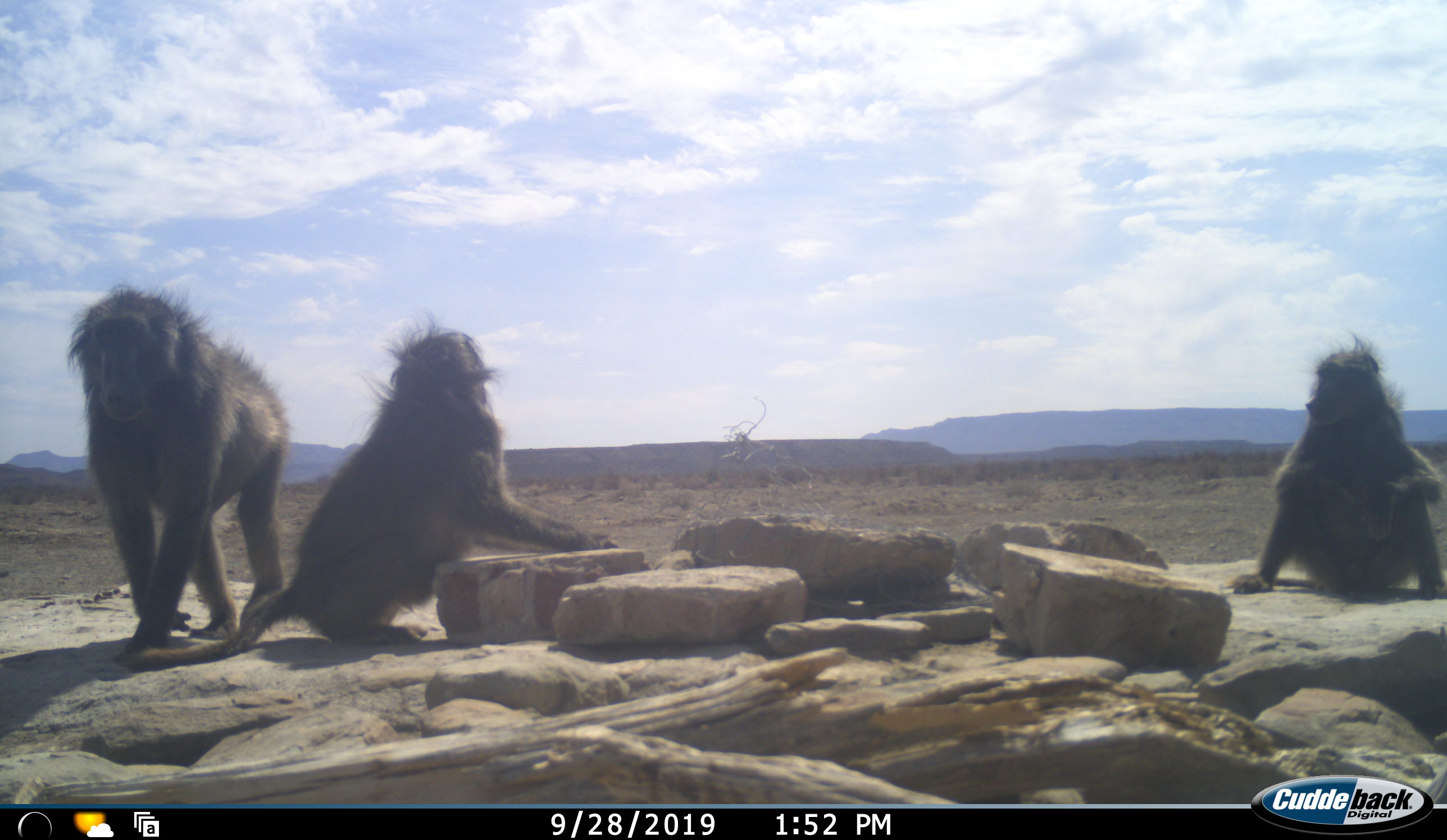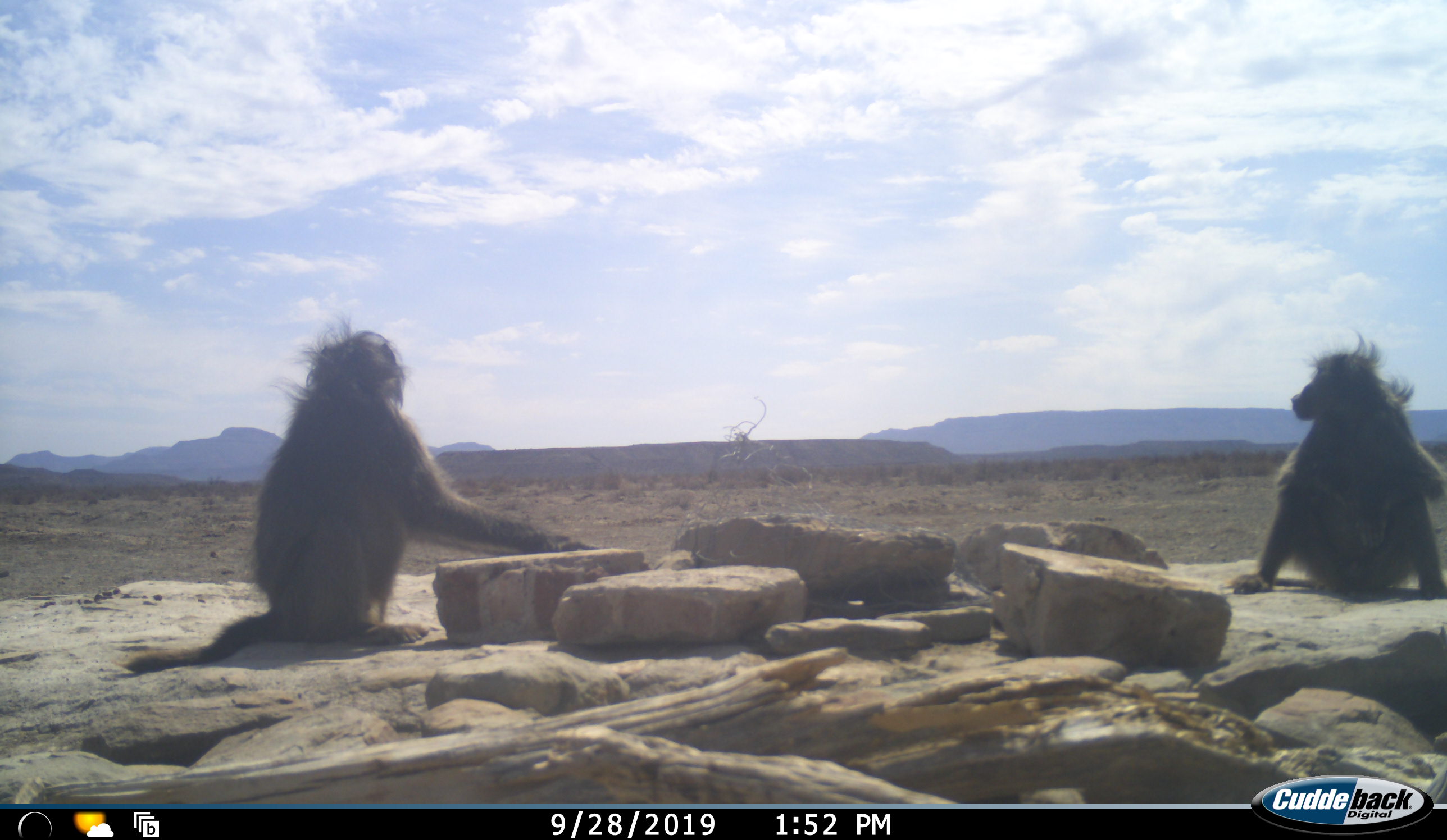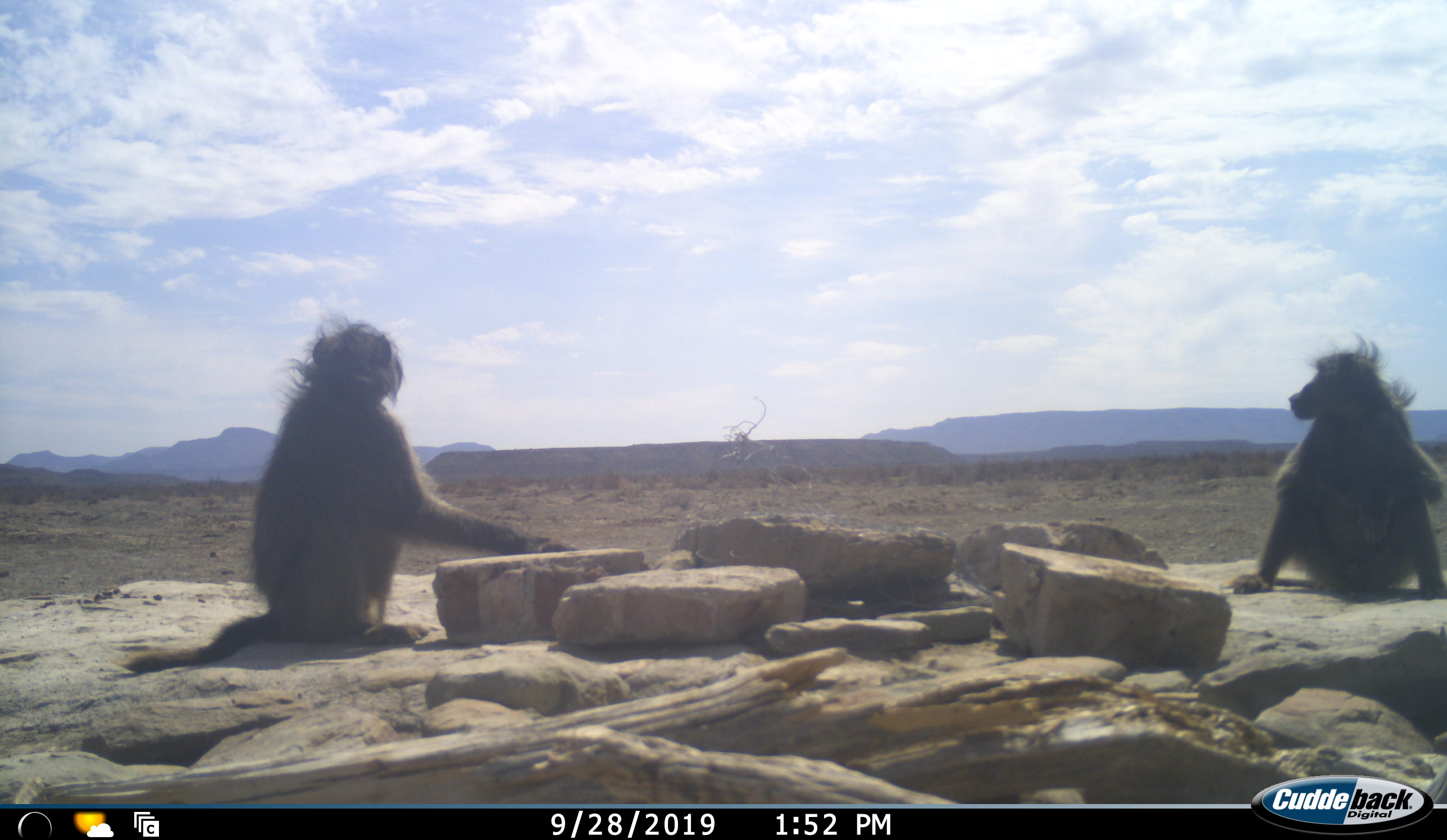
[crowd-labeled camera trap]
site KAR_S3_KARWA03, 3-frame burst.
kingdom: Animalia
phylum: Chordata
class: Mammalia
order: Primates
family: Cercopithecidae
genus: Papio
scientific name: Papio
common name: baboon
Baboon (Papio), count 3. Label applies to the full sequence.